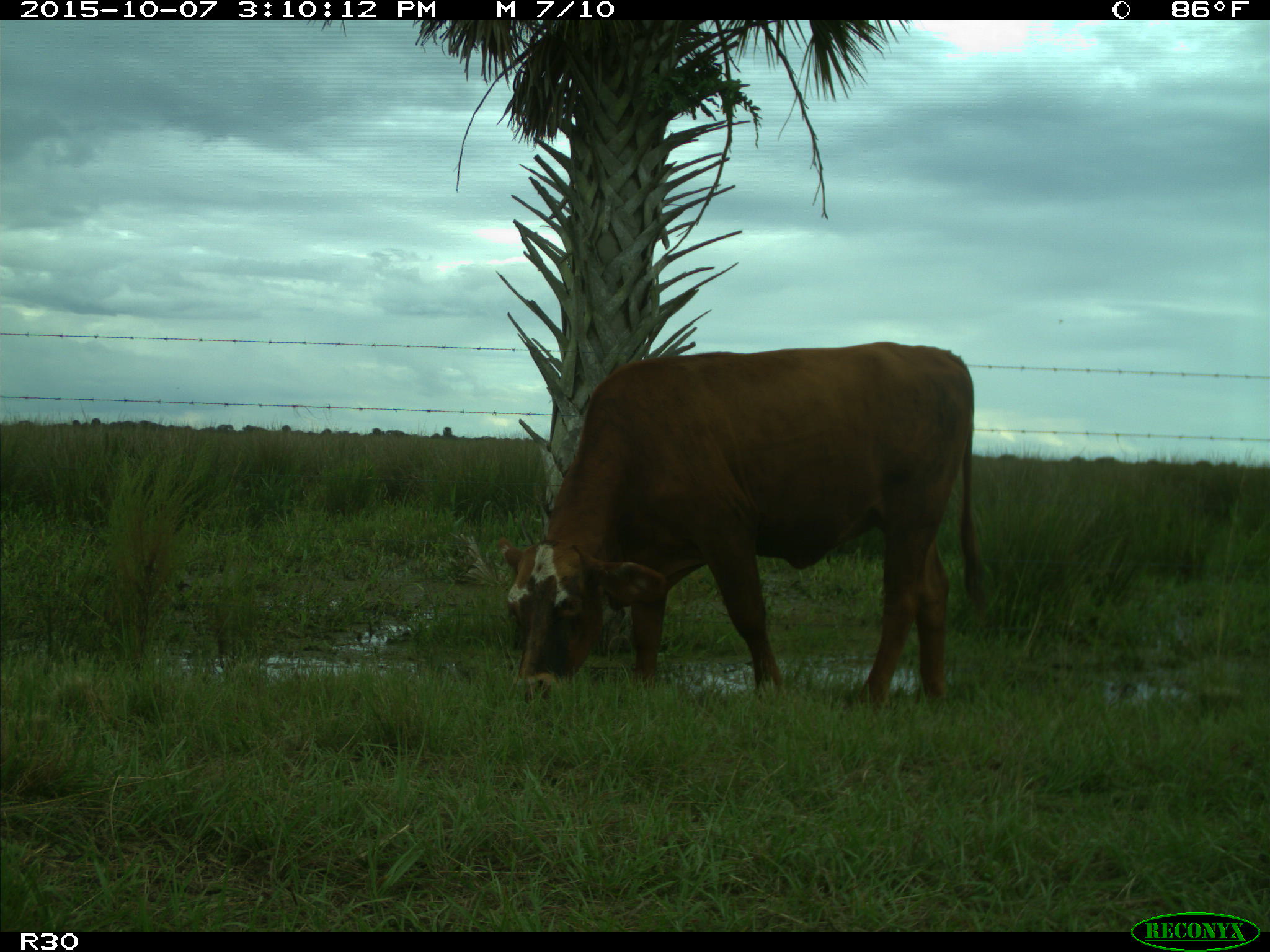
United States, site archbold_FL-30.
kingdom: Animalia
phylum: Chordata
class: Mammalia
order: Artiodactyla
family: Bovidae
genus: Bos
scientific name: Bos taurus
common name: domestic cow